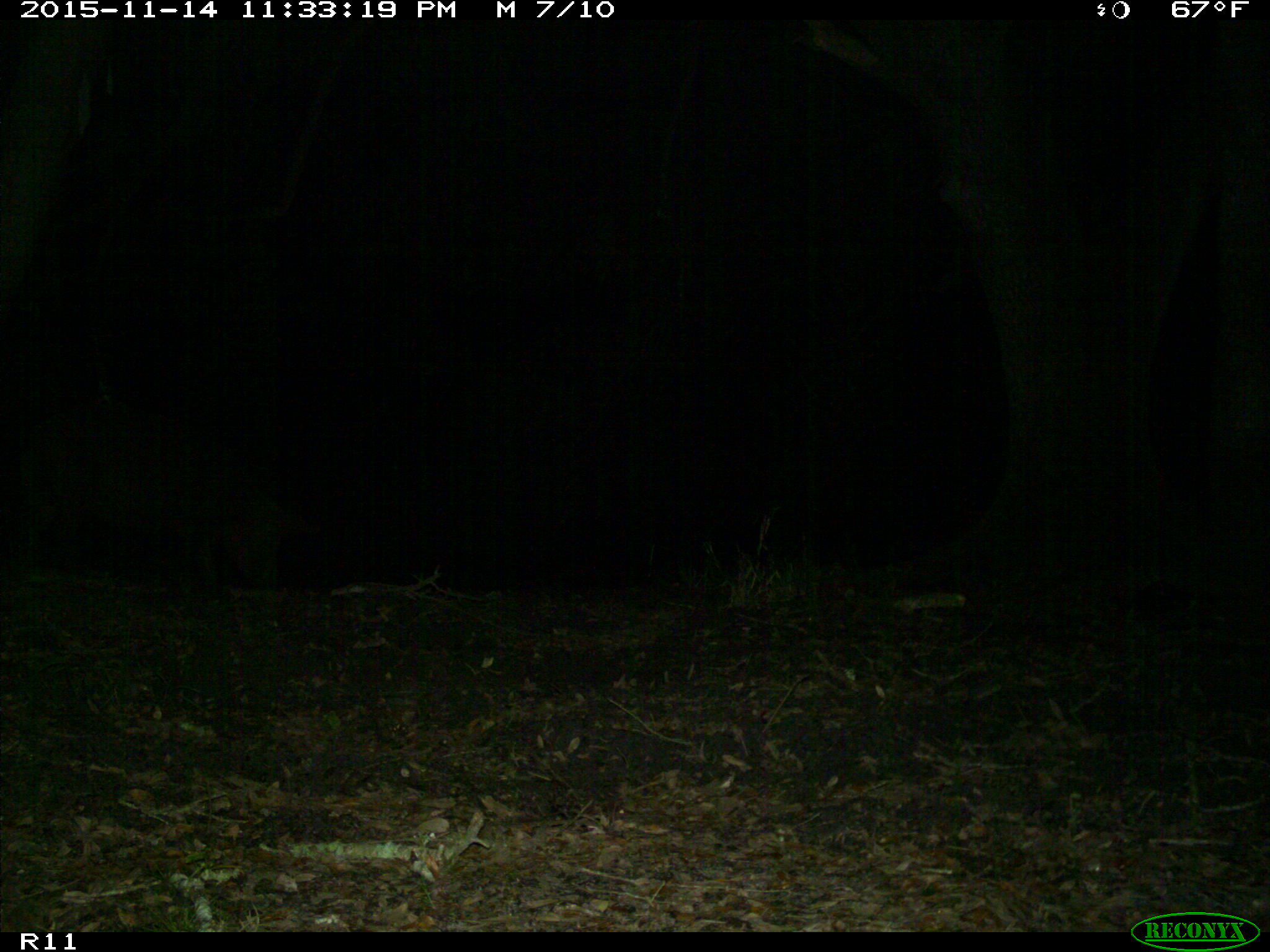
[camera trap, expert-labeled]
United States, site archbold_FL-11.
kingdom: Animalia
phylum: Chordata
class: Mammalia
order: Artiodactyla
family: Suidae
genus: Sus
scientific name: Sus scrofa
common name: wild boar